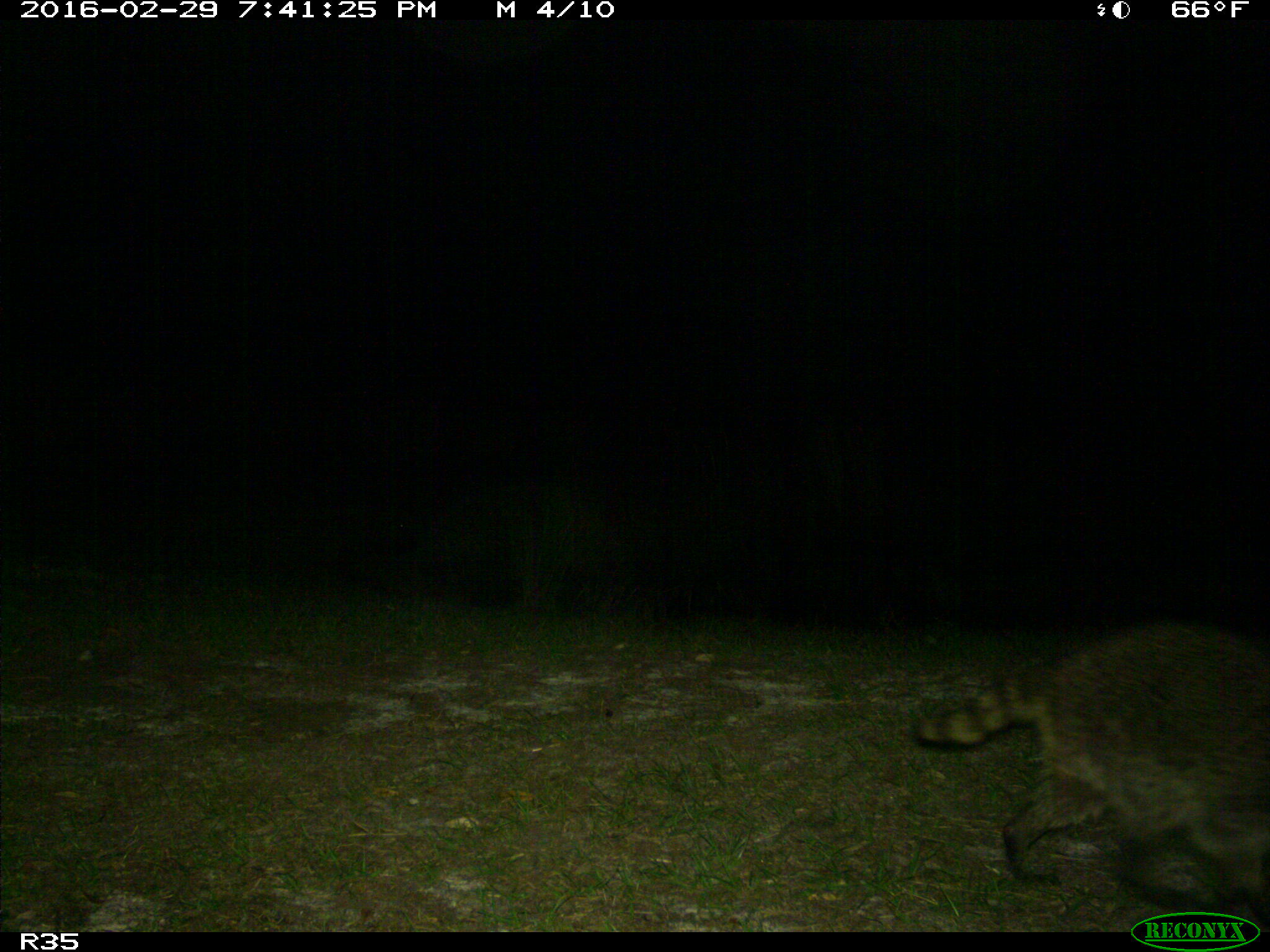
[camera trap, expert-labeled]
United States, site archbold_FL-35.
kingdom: Animalia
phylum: Chordata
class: Mammalia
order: Carnivora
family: Procyonidae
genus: Procyon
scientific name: Procyon lotor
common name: common raccoon